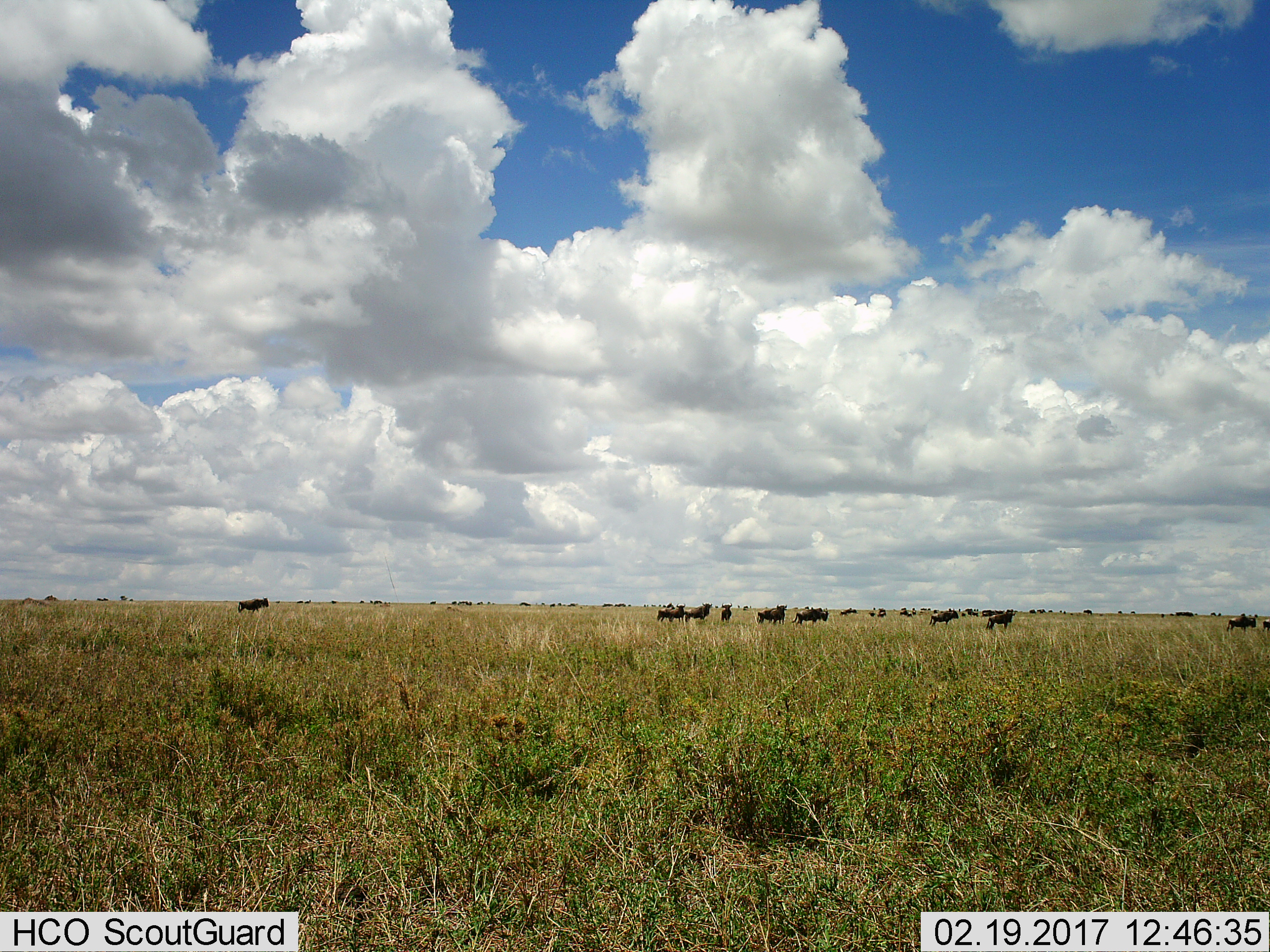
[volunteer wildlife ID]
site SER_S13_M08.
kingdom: Animalia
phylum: Chordata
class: Mammalia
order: Artiodactyla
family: Bovidae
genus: Connochaetes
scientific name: Connochaetes taurinus taurinus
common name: blue wildebeest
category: wildebeestblue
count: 11-50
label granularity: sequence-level